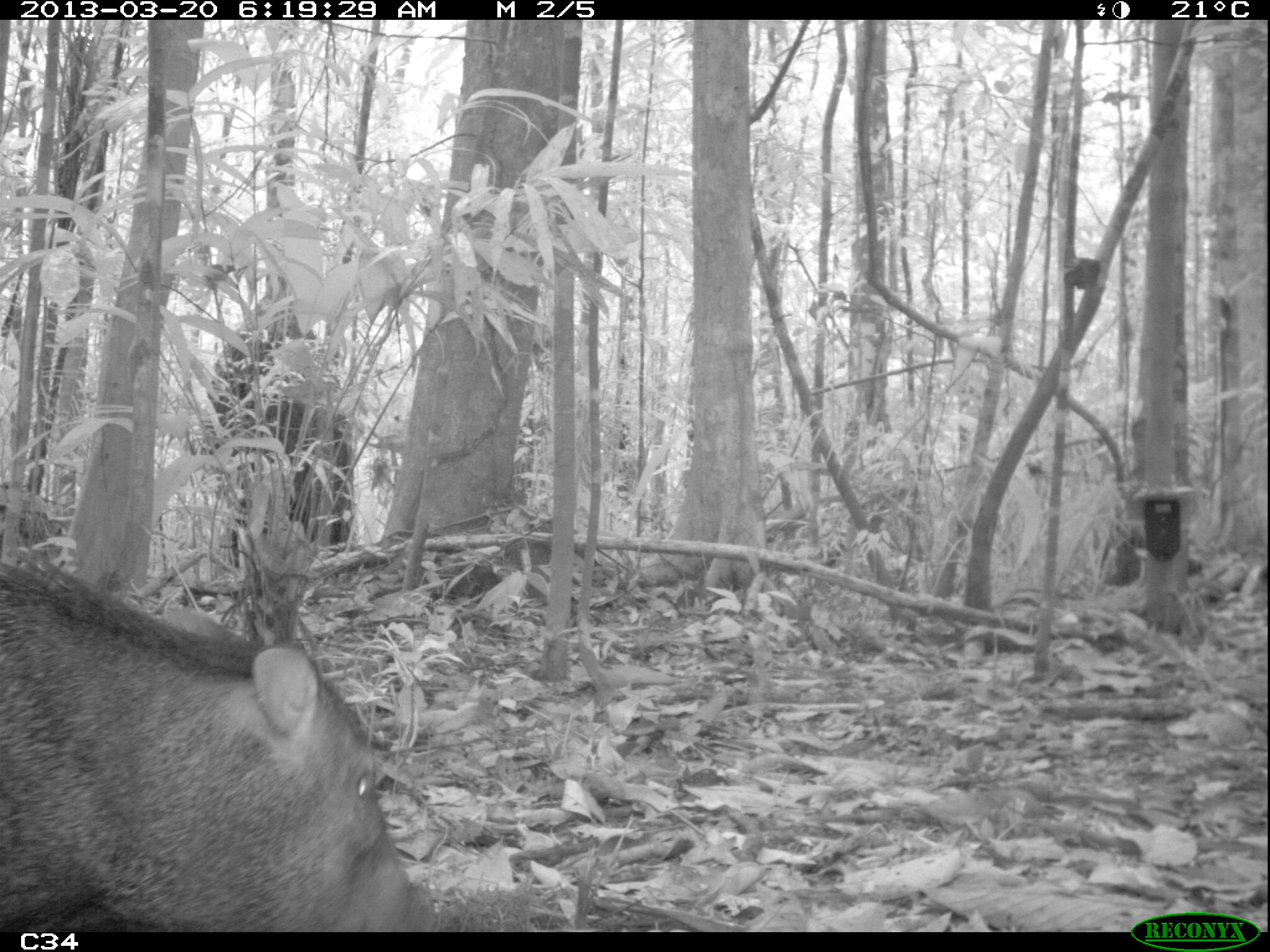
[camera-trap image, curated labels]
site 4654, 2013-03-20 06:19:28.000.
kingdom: Animalia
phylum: Chordata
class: Mammalia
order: Artiodactyla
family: Tayassuidae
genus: Pecari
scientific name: Pecari tajacu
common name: collared peccary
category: tayassu tajacu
Tayassu tajacu (collared peccary) (Pecari tajacu), count 2.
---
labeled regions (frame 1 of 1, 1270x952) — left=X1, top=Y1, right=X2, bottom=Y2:
tayassu tajacu: left=2, top=530, right=419, bottom=930